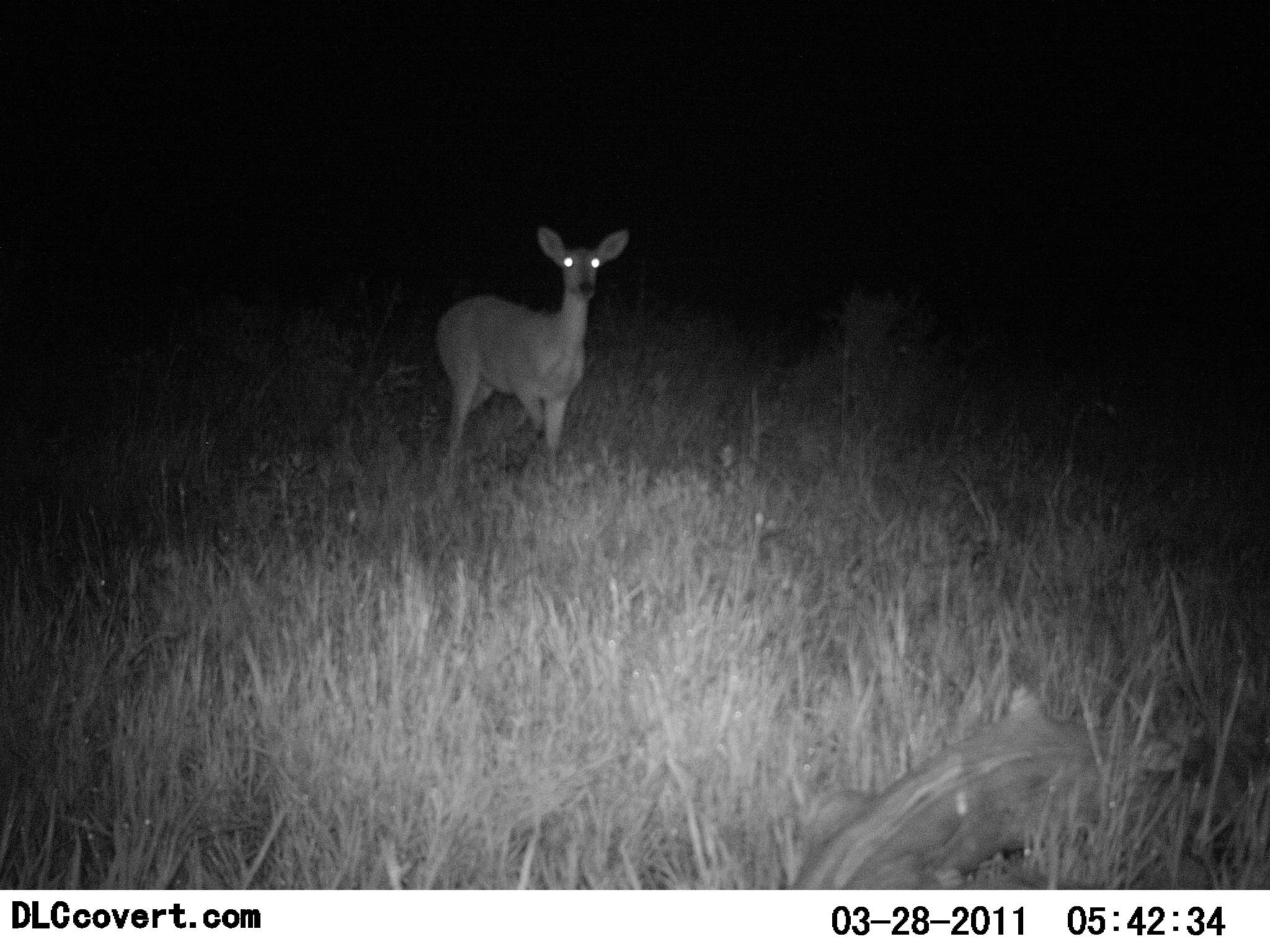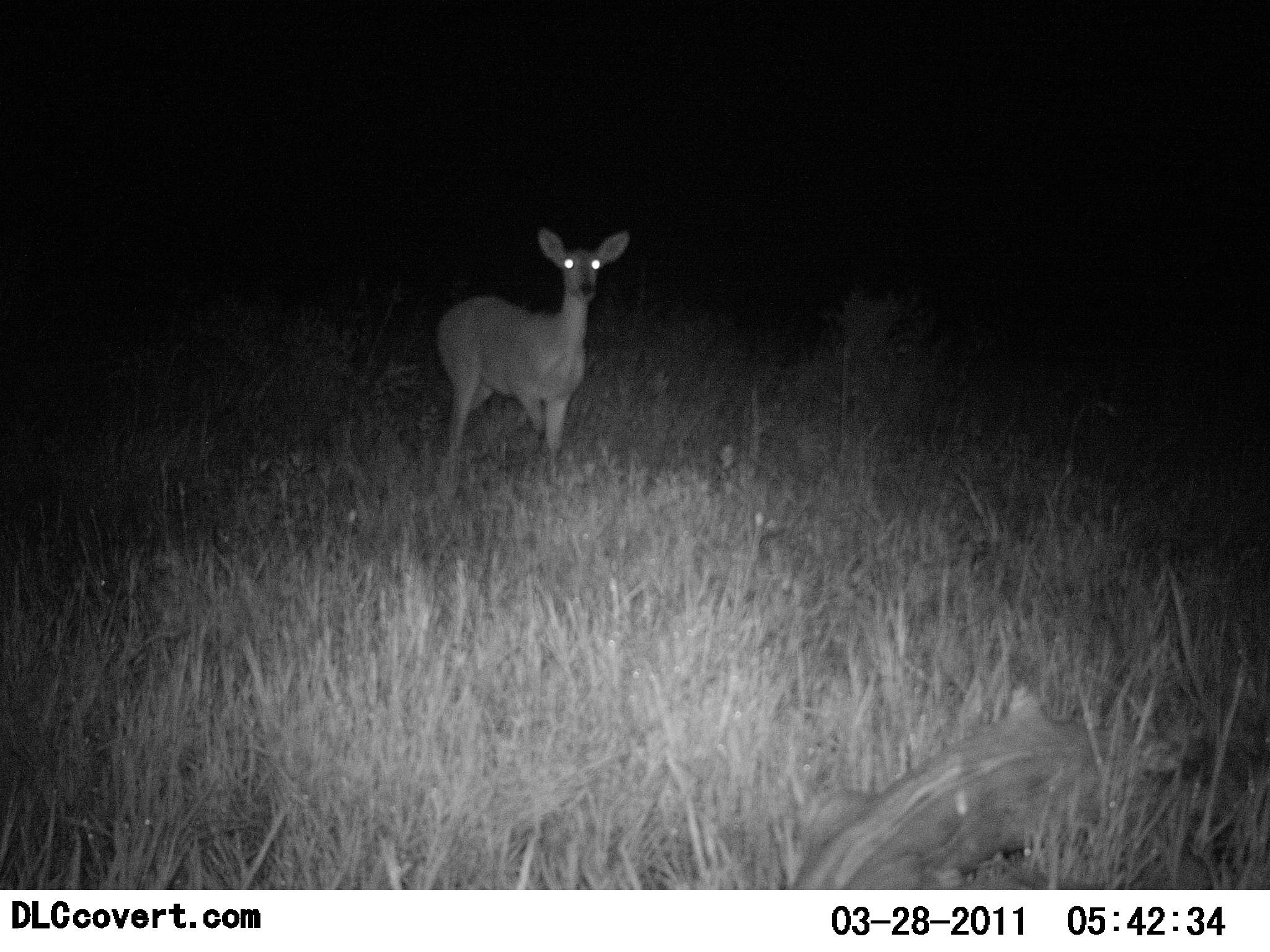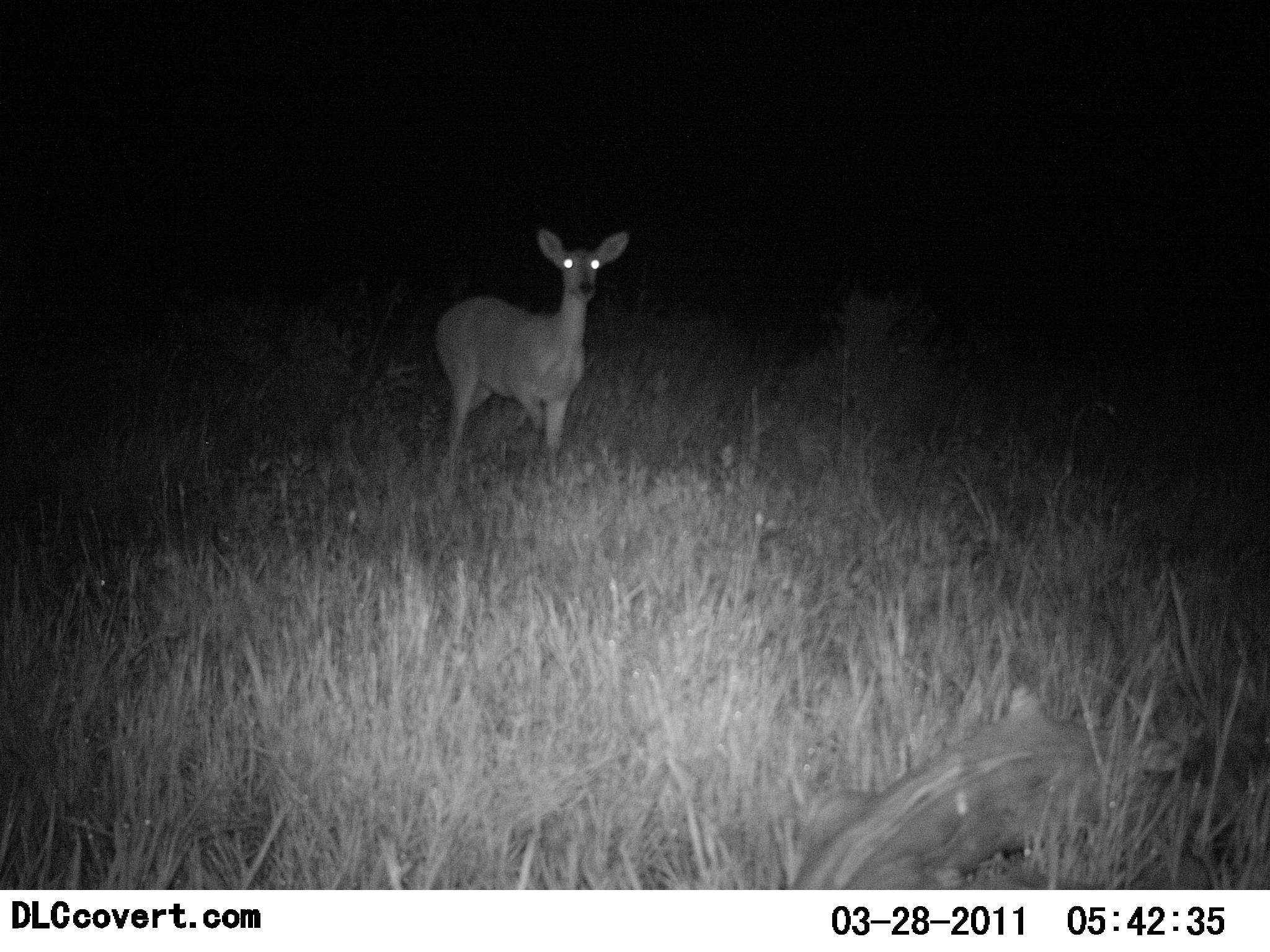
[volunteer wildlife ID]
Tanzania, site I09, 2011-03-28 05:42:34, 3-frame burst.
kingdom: Animalia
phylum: Chordata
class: Mammalia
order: Artiodactyla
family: Bovidae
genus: Redunca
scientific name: Redunca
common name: reedbuck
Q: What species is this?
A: Reedbuck (Redunca).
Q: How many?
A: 1.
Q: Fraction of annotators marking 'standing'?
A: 100%.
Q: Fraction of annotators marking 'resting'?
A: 0%.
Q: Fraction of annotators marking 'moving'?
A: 0%.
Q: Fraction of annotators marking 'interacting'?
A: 0%.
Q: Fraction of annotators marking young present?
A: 0%.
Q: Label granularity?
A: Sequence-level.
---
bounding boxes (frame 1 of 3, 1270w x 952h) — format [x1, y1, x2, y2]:
animal: [432, 224, 628, 491]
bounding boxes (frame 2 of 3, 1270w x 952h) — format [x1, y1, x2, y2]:
animal: [433, 226, 629, 487]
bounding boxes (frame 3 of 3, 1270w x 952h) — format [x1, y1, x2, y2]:
animal: [431, 225, 626, 502]